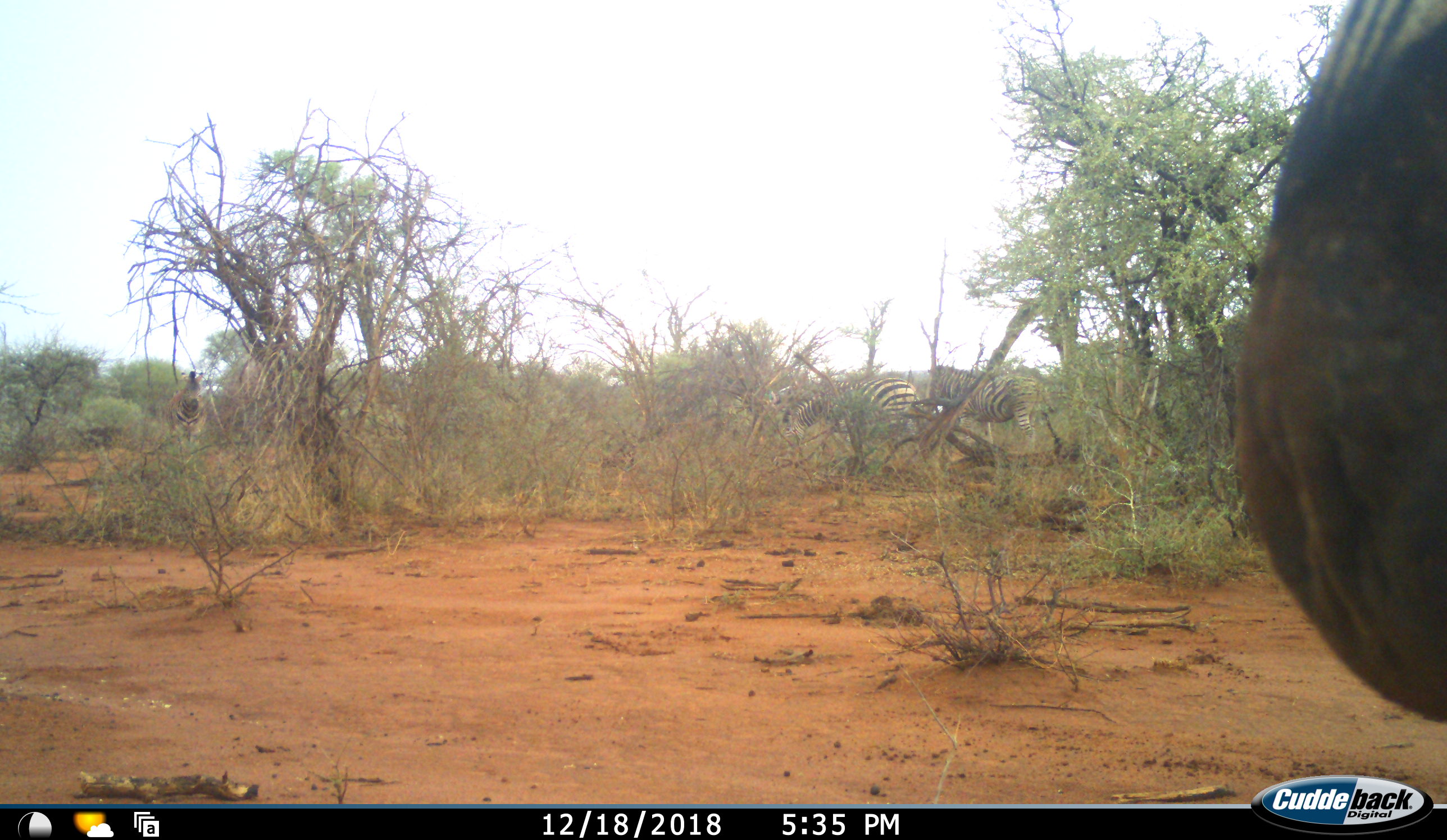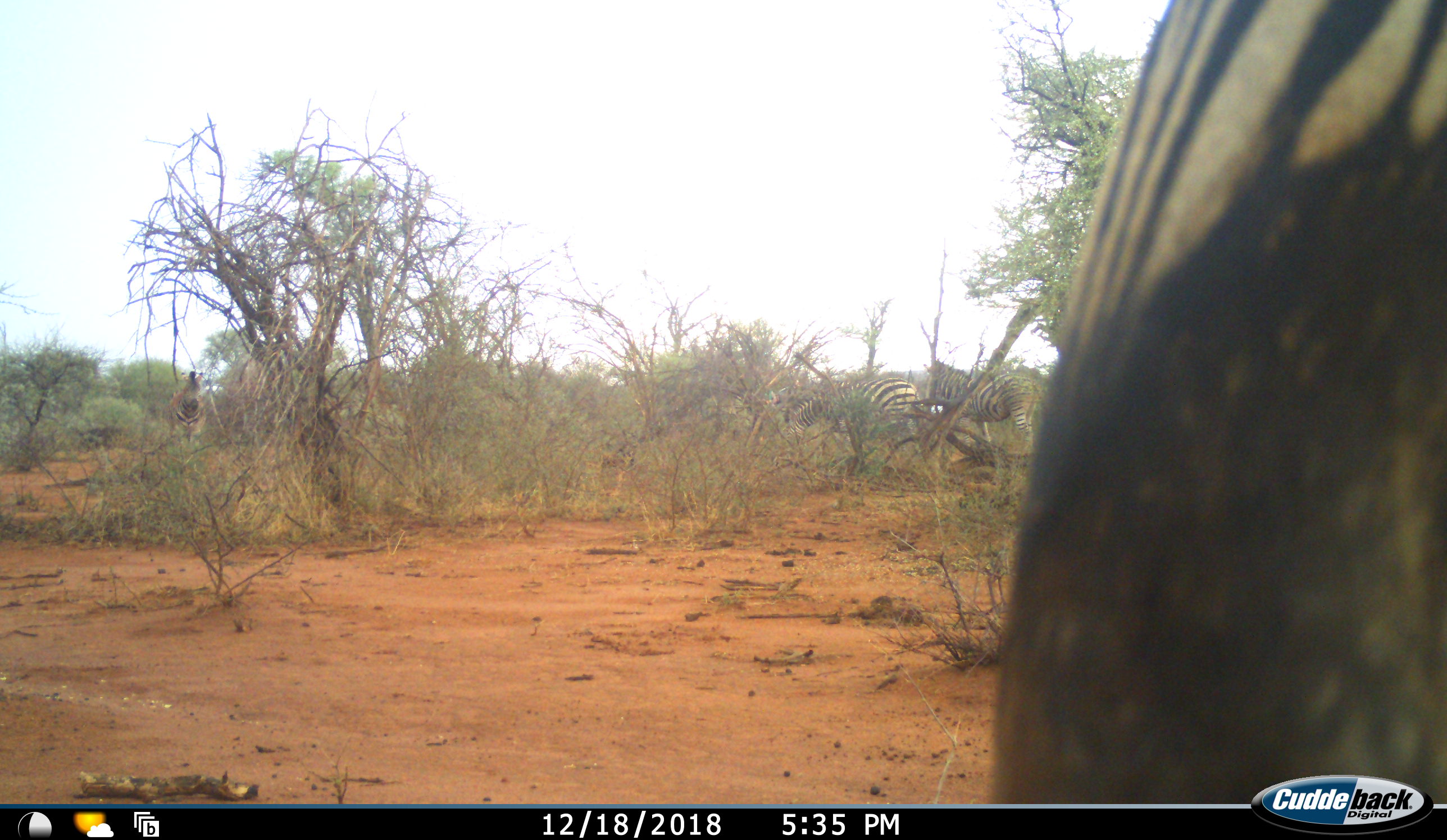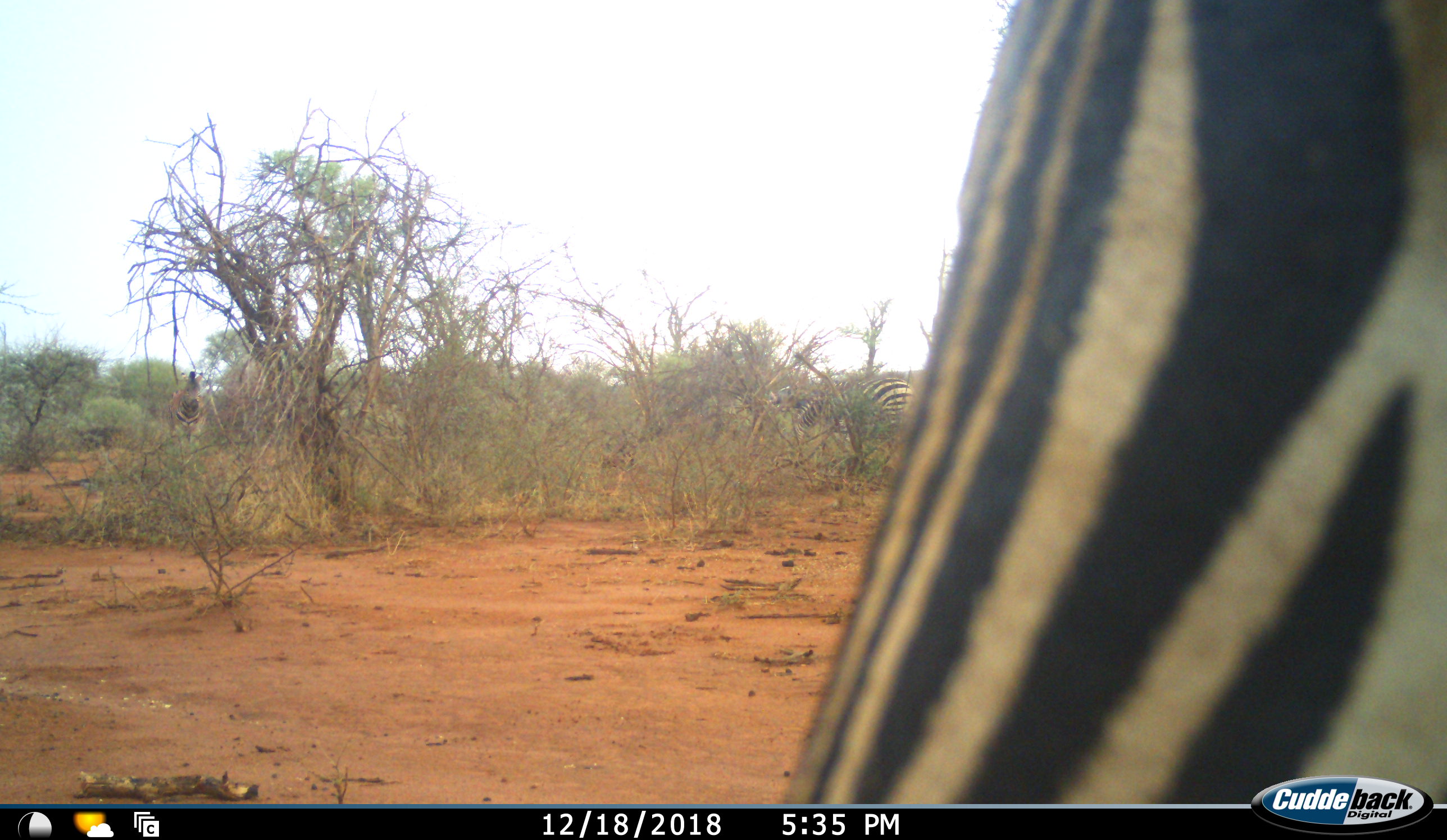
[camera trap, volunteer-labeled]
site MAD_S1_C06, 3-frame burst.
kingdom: Animalia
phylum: Chordata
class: Mammalia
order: Perissodactyla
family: Equidae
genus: Equus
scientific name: Equus quagga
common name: plains zebra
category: zebraplains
Zebraplains (plains zebra) (Equus quagga), count 4. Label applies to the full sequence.